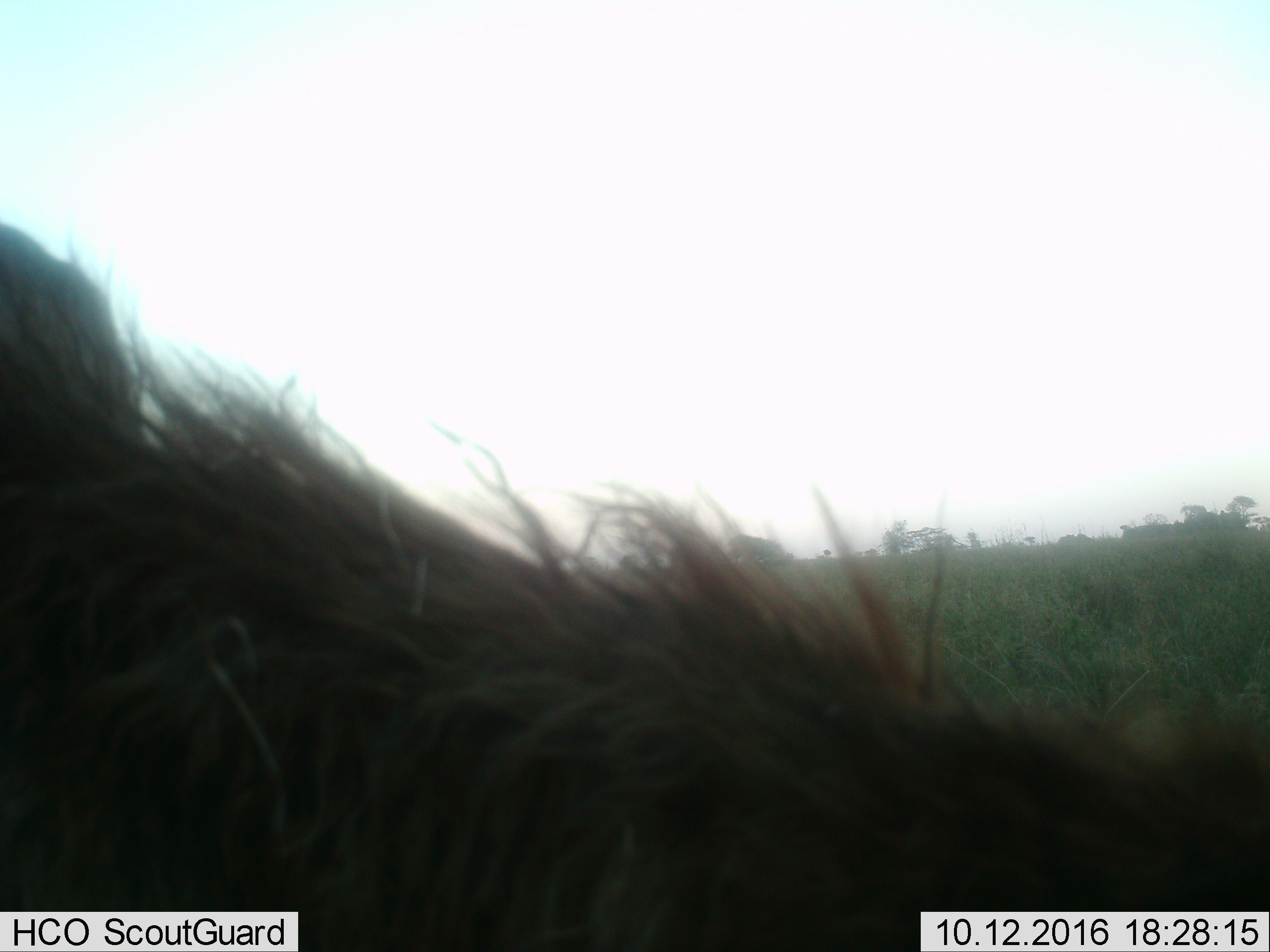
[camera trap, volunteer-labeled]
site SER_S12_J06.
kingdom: Animalia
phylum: Chordata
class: Mammalia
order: Artiodactyla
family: Bovidae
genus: Connochaetes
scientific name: Connochaetes taurinus taurinus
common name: blue wildebeest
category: wildebeestblue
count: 1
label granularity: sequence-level